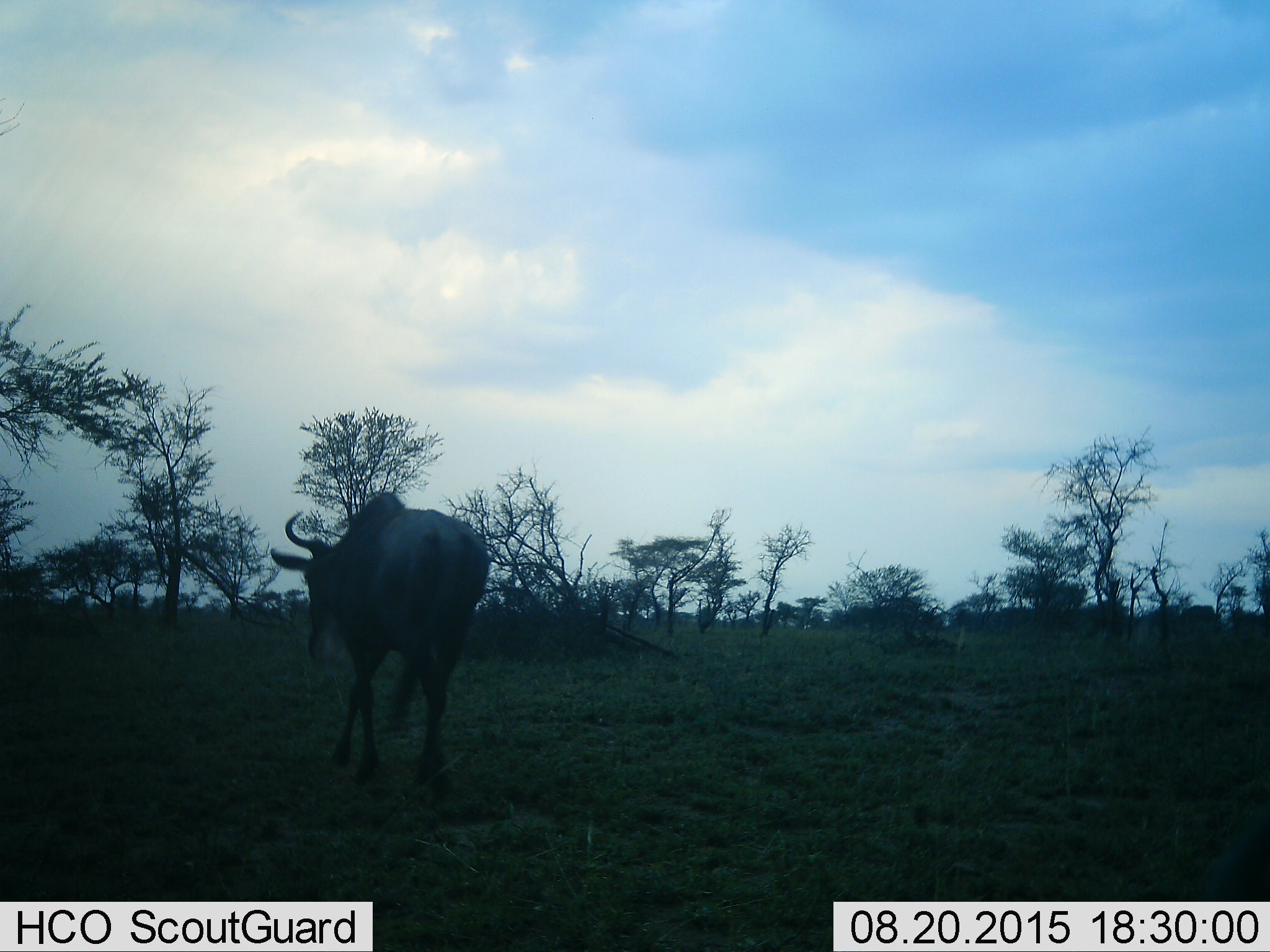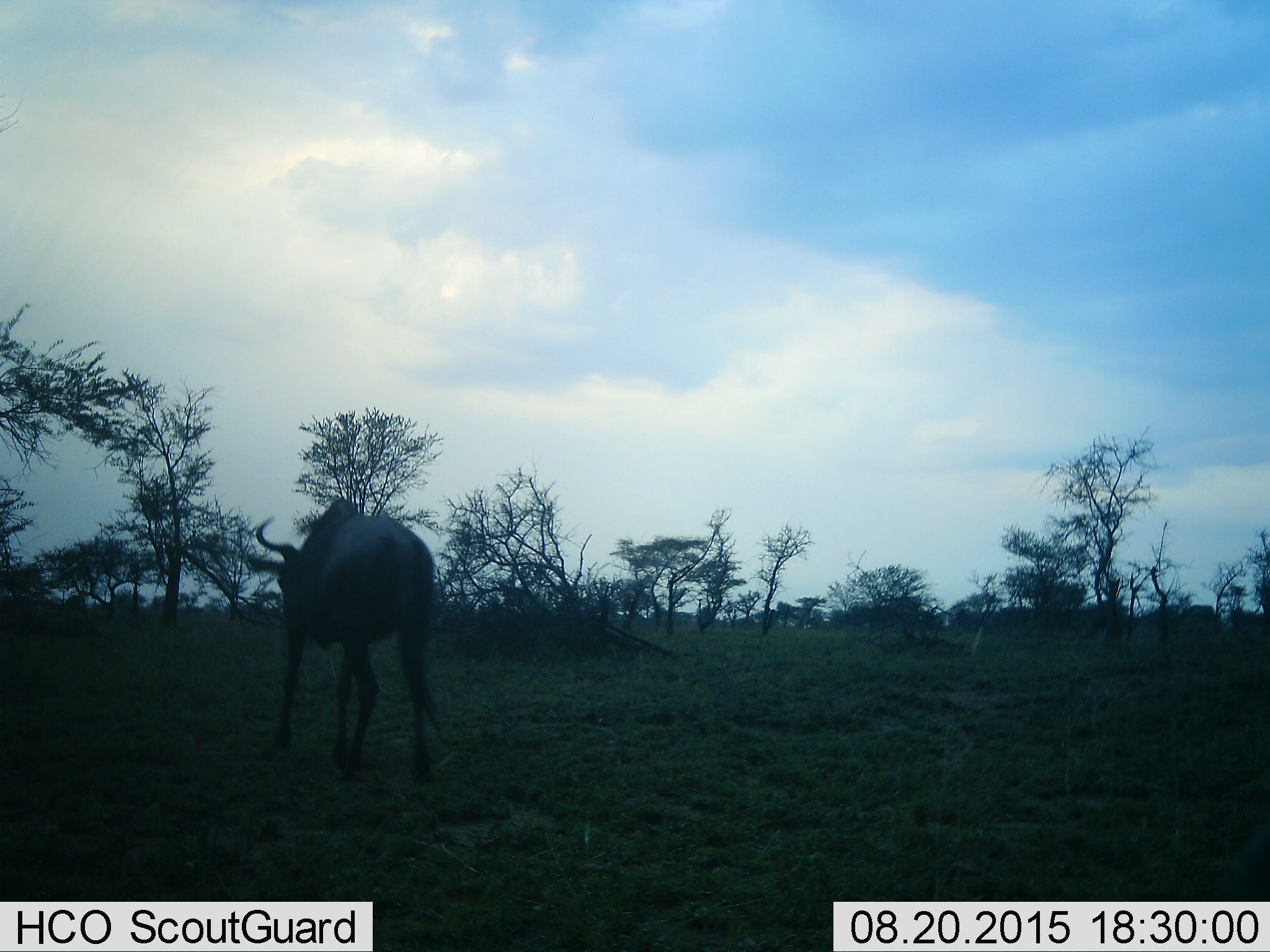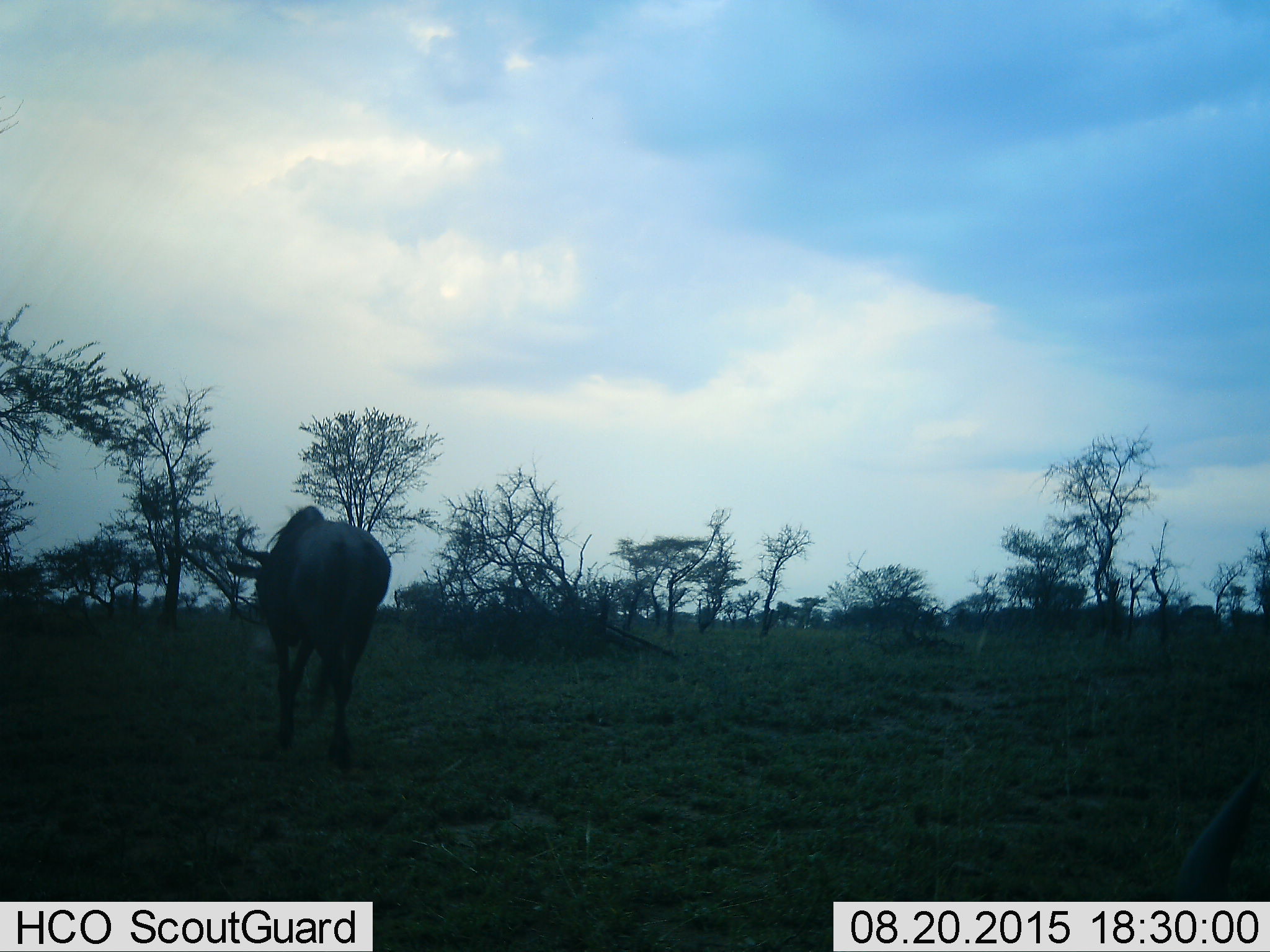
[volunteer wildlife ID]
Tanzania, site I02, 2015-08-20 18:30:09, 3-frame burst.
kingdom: Animalia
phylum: Chordata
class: Mammalia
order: Artiodactyla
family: Bovidae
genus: Connochaetes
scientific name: Connochaetes taurinus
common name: blue wildebeest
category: wildebeest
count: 1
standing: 12%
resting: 12%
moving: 88%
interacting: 0%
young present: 0%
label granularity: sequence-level